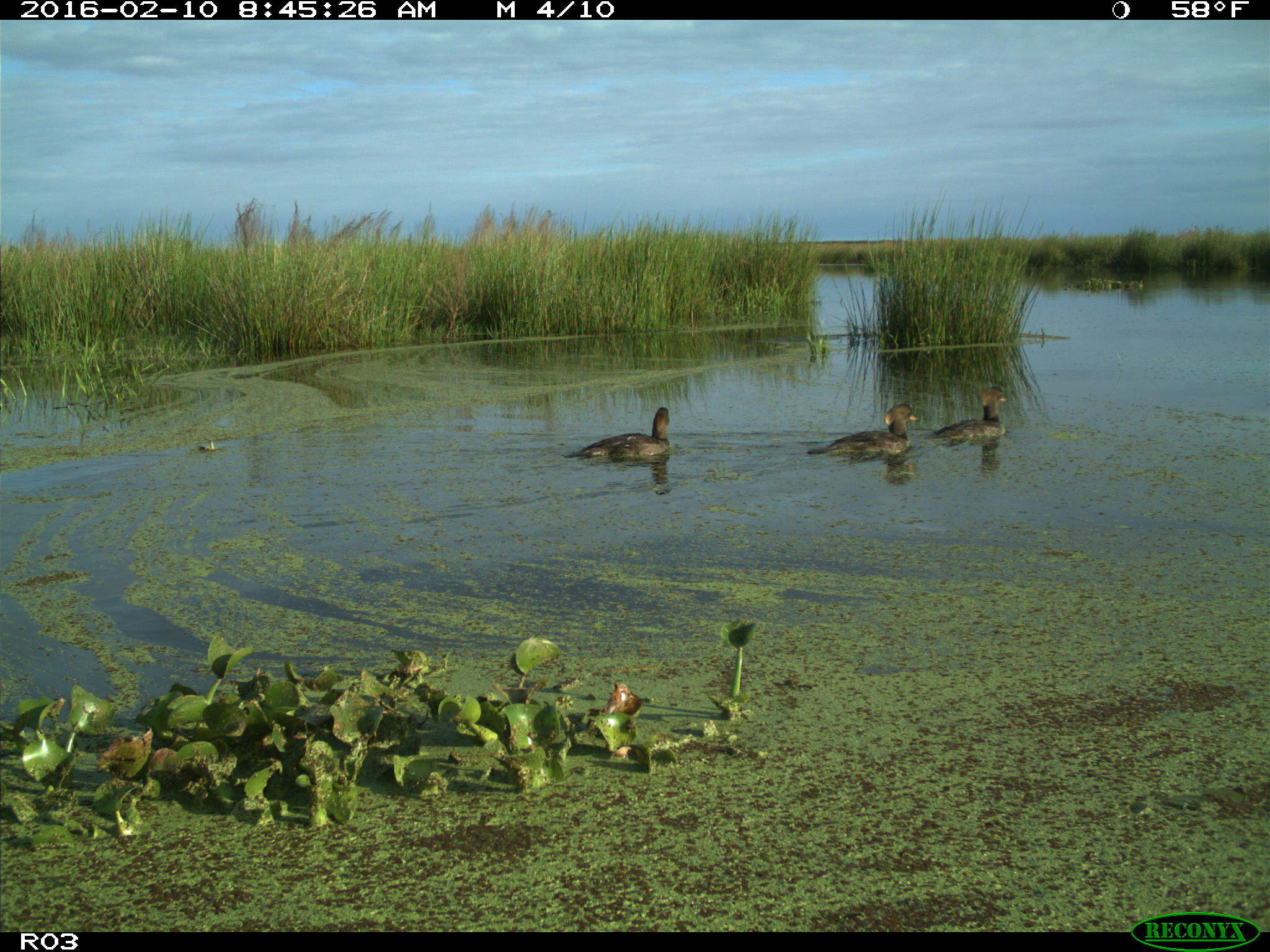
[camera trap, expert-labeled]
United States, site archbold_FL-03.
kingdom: Animalia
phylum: Chordata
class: Aves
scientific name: Aves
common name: birds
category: unidentified bird